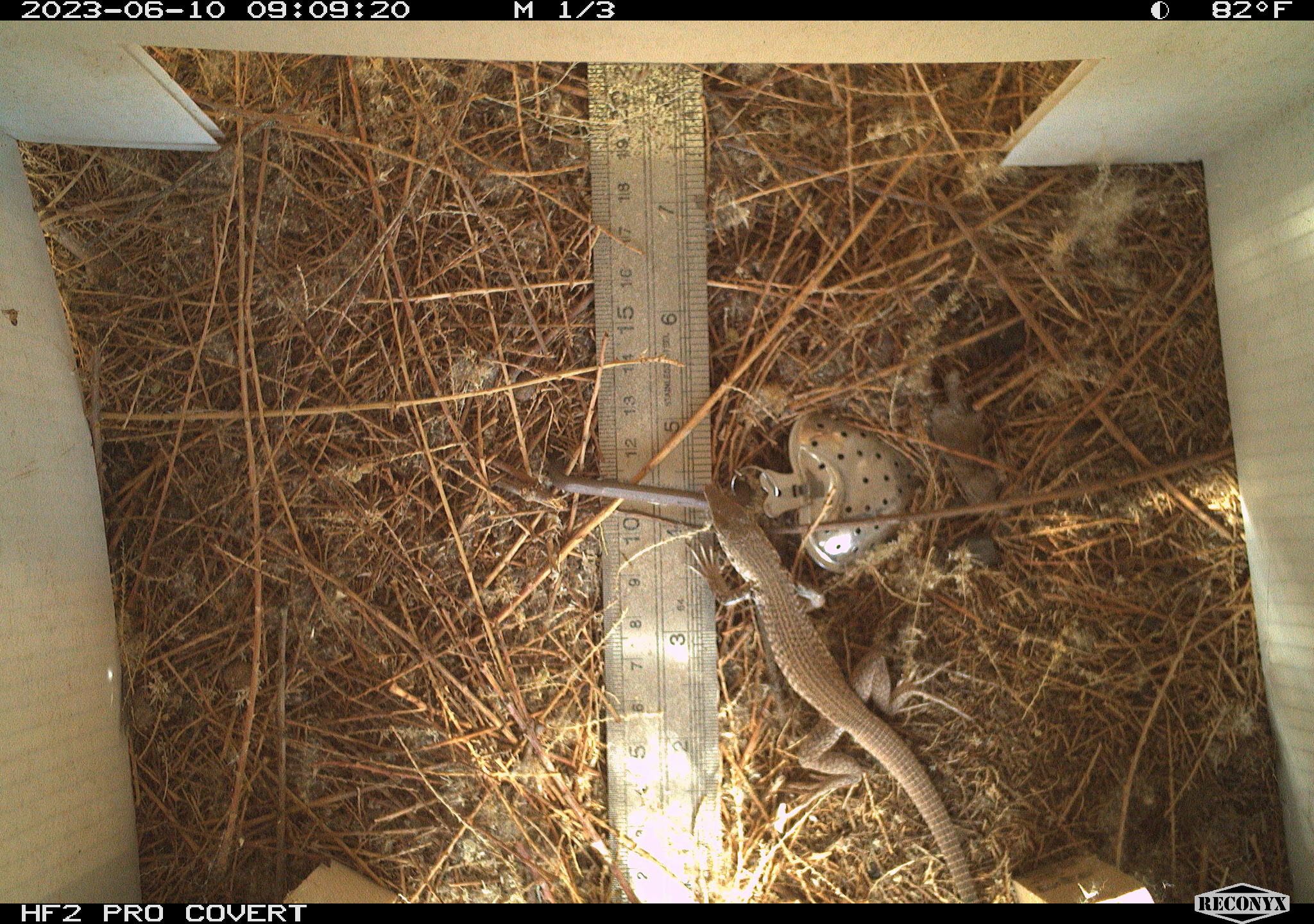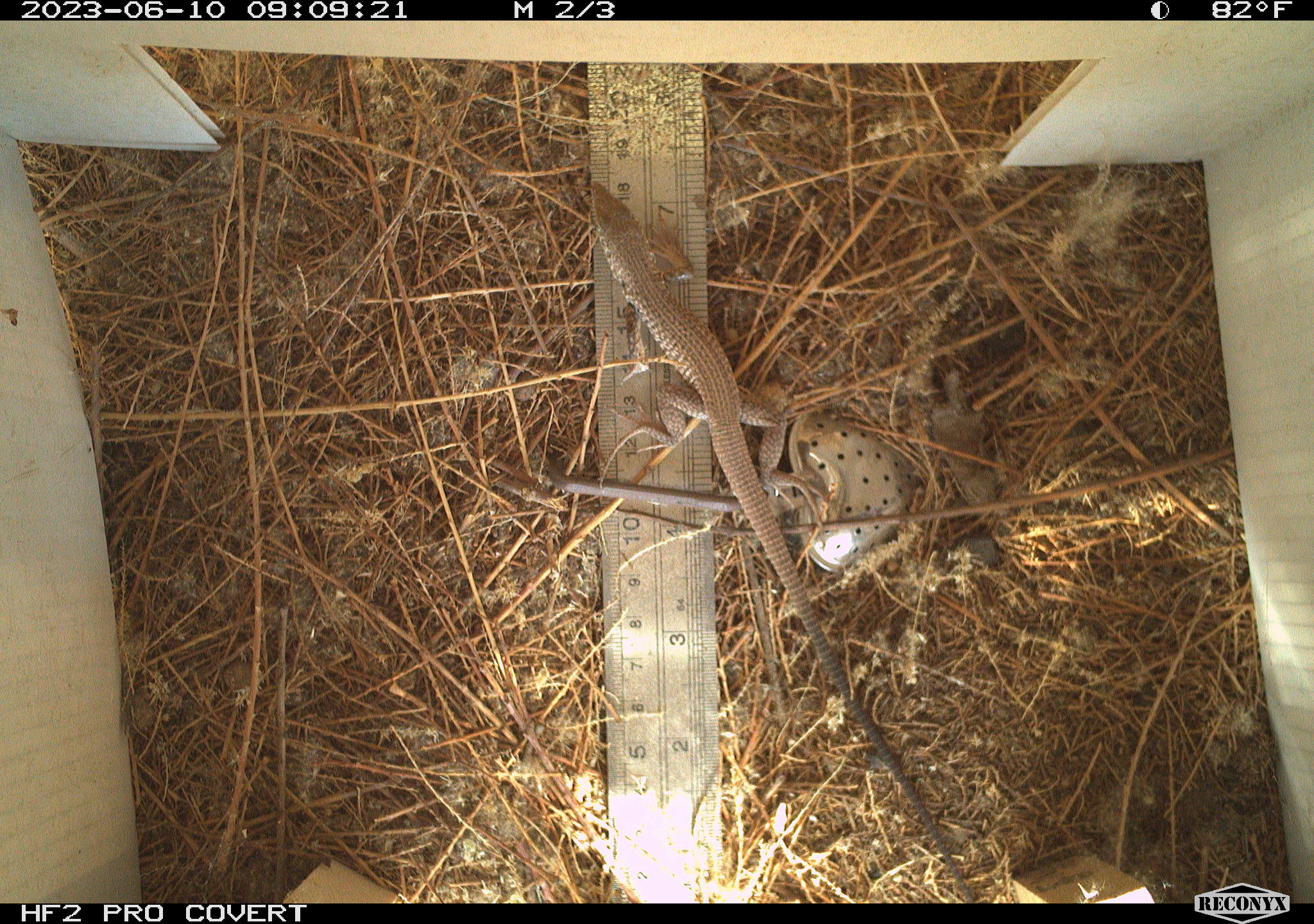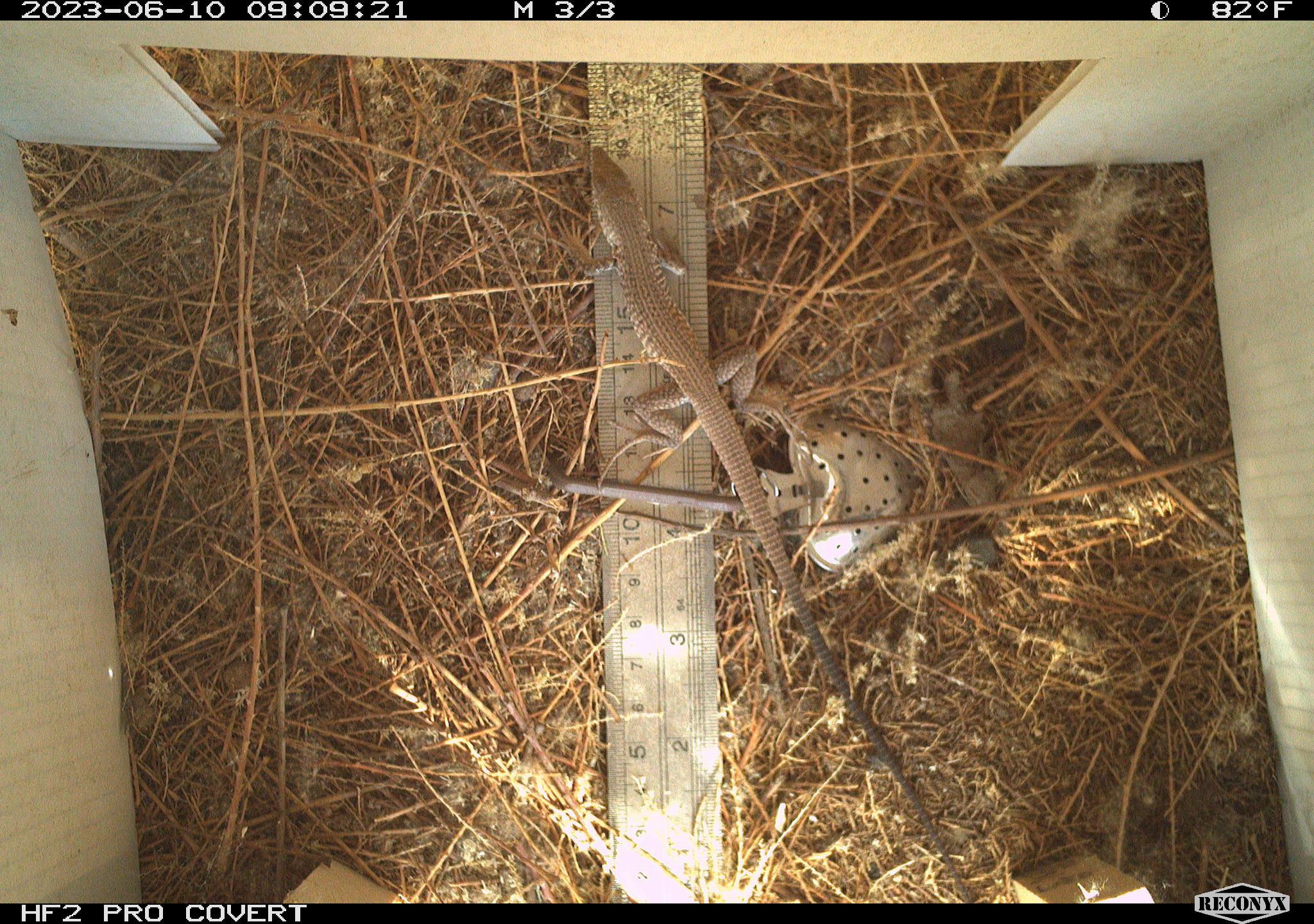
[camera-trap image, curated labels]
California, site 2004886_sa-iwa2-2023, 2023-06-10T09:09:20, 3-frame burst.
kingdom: Animalia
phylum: Chordata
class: Reptilia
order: Squamata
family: Teiidae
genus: Aspidoscelis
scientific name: Aspidoscelis tigris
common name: western whiptail